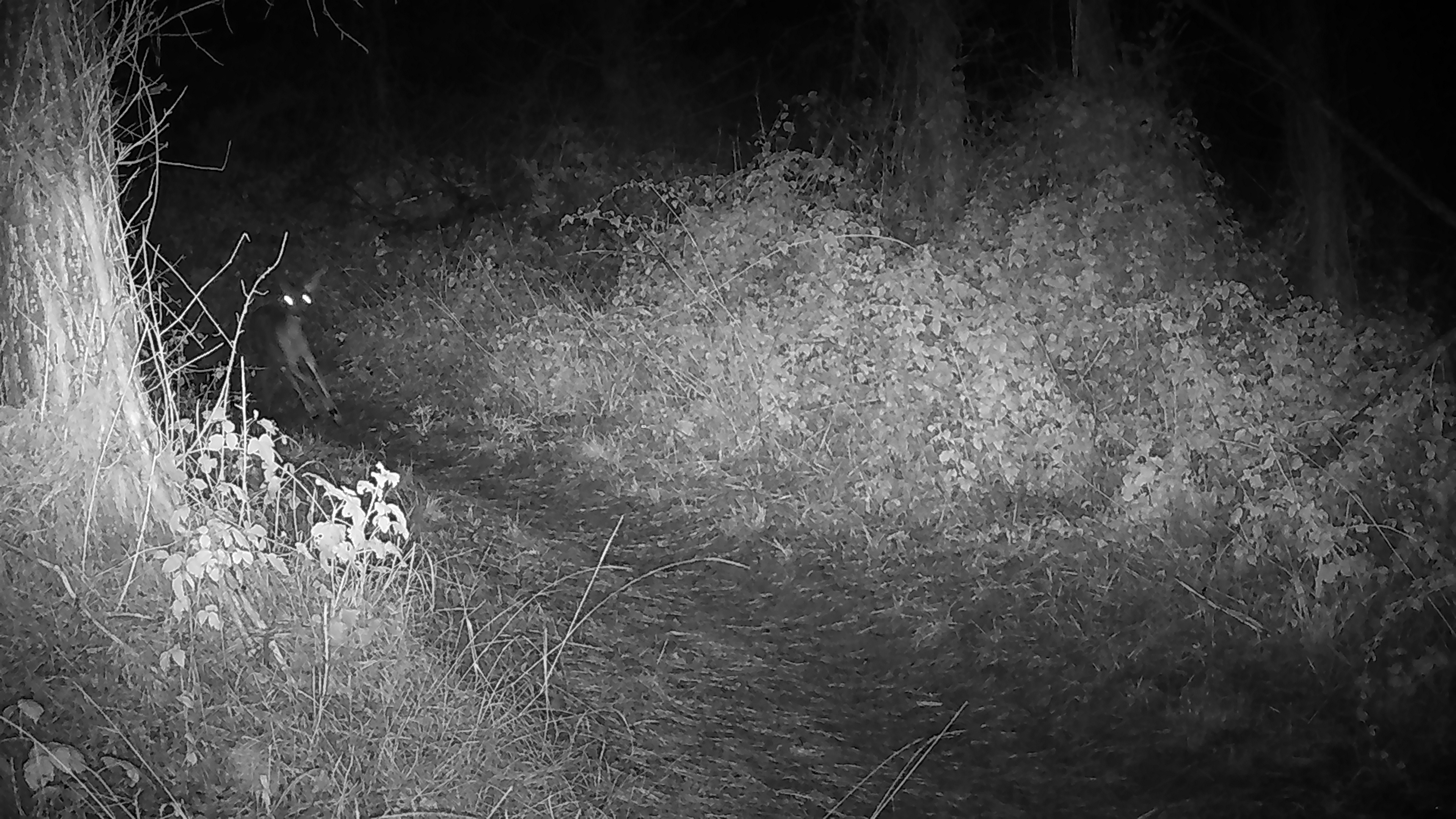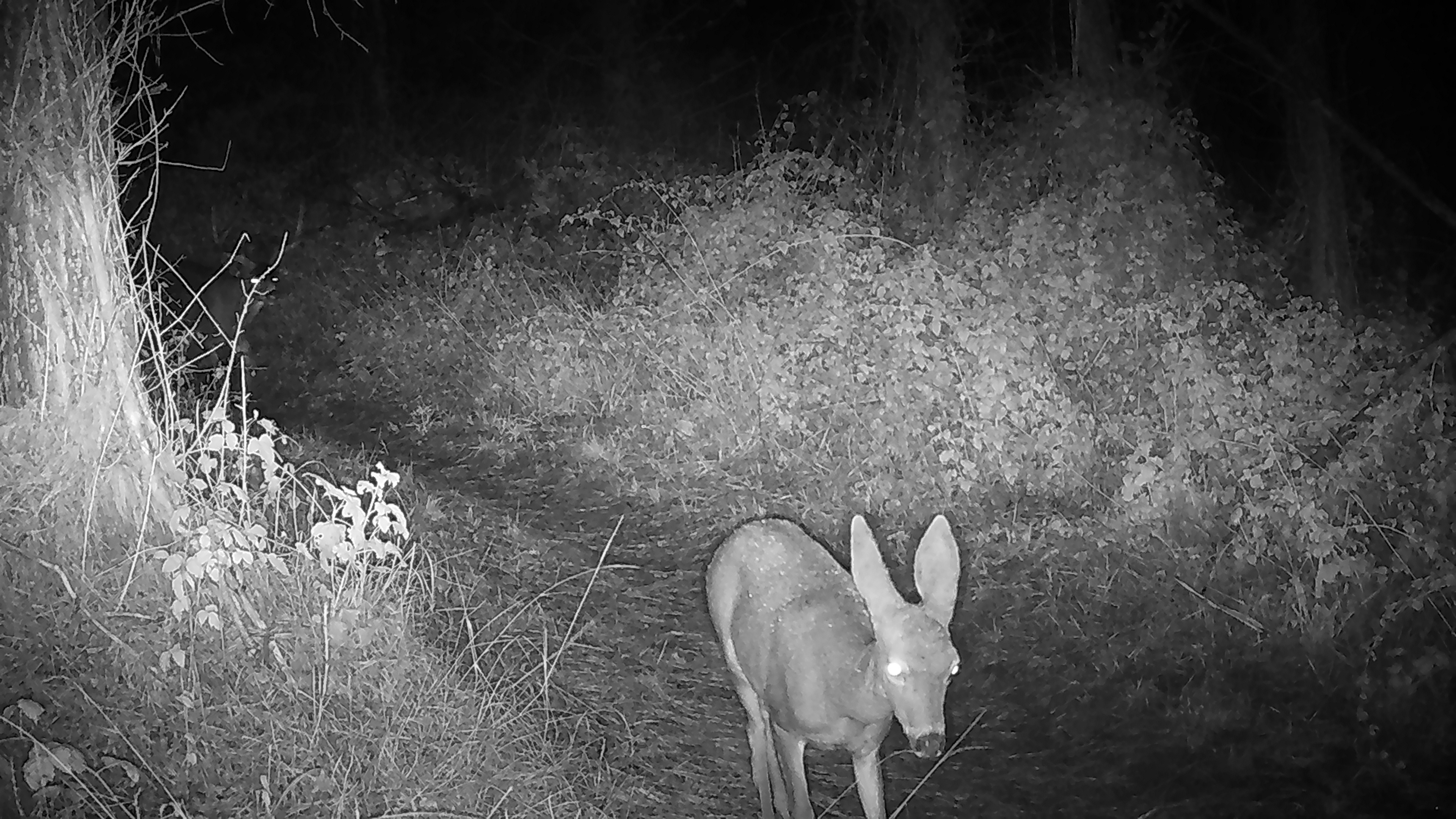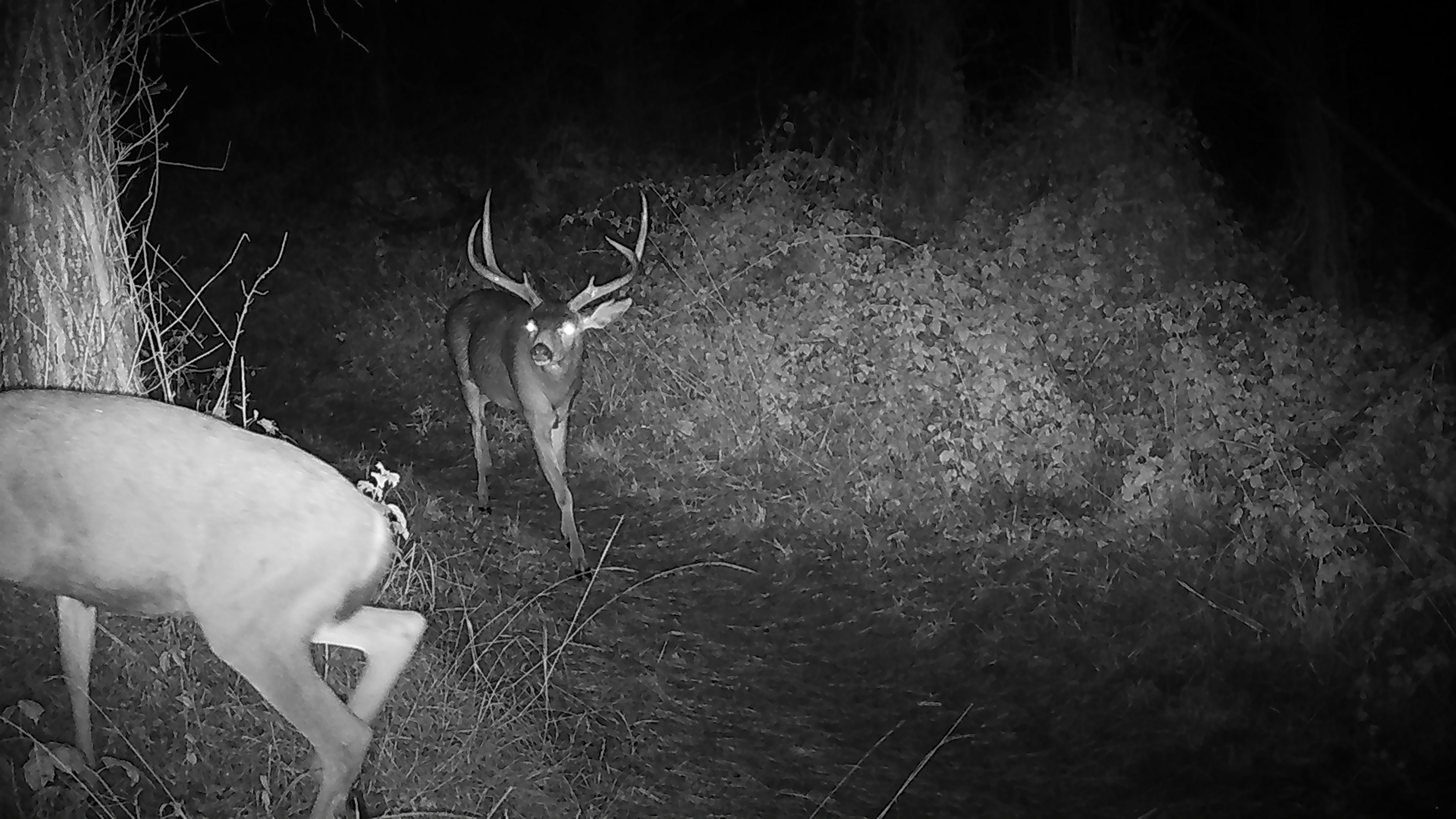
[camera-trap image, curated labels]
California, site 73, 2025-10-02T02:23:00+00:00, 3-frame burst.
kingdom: Animalia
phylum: Chordata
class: Mammalia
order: Artiodactyla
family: Cervidae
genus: Odocoileus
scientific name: Odocoileus hemionus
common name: mule deer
Mule deer (Odocoileus hemionus).